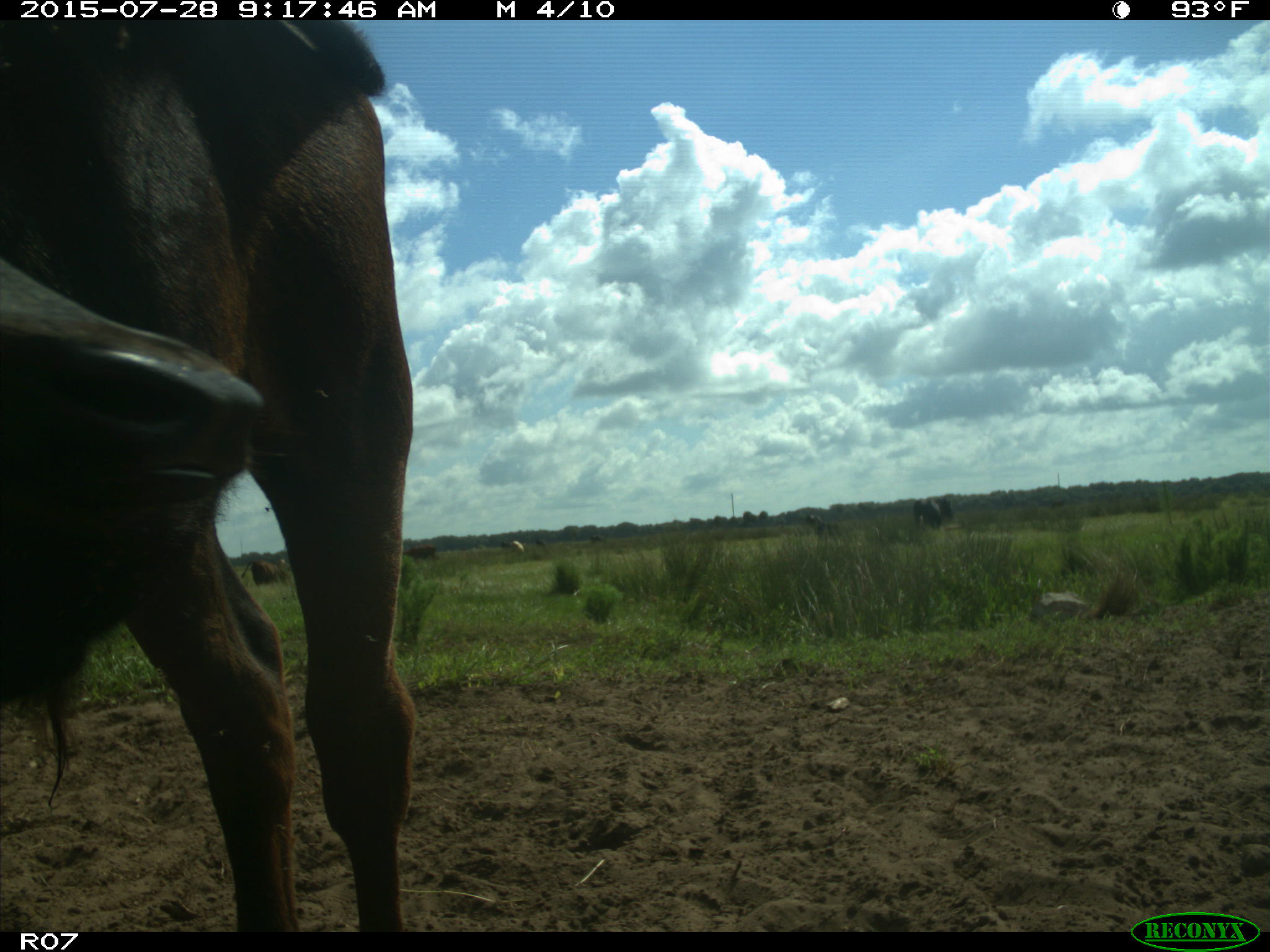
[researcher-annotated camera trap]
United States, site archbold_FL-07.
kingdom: Animalia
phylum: Chordata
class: Mammalia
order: Artiodactyla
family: Bovidae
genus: Bos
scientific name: Bos taurus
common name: domestic cow